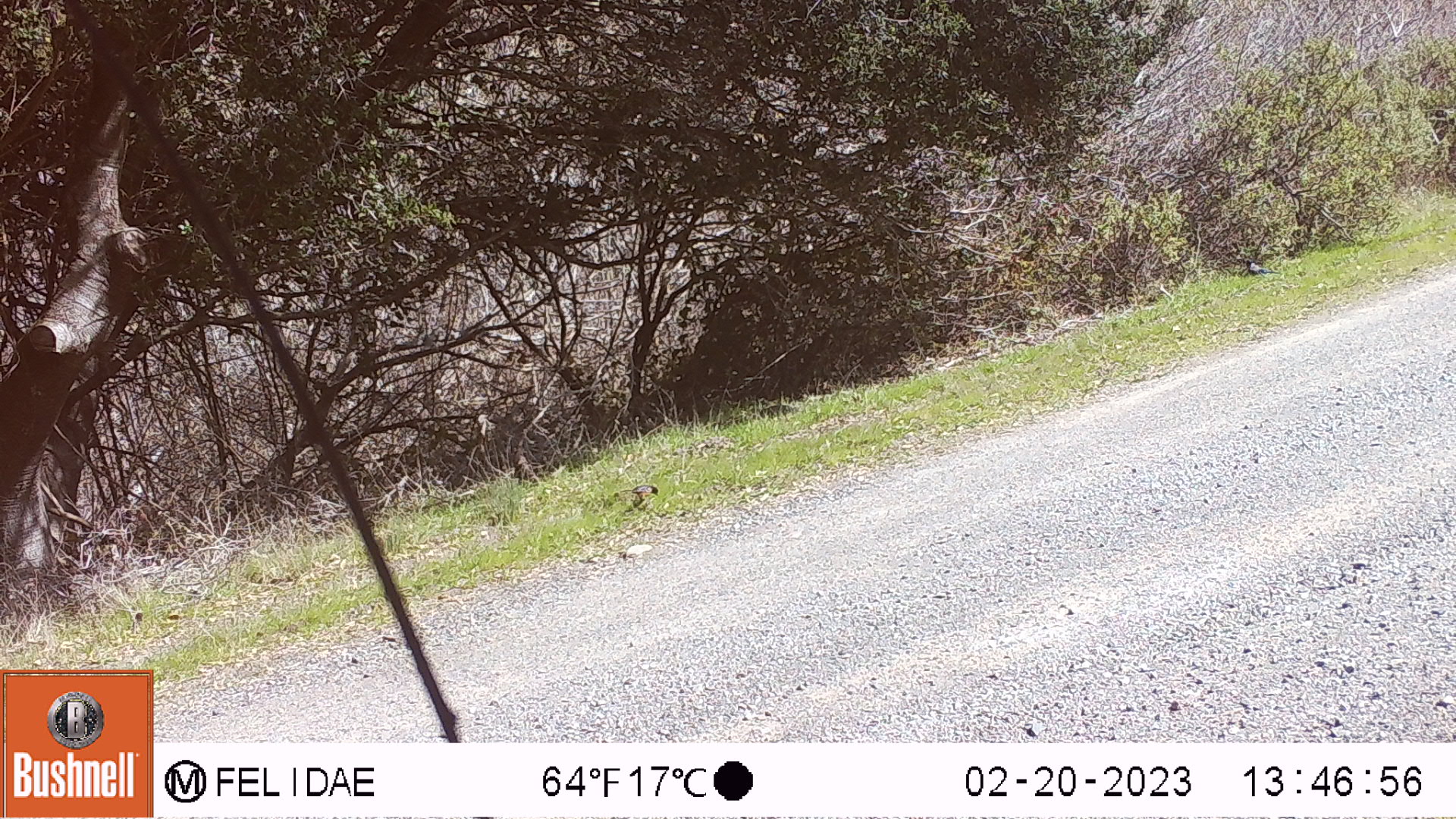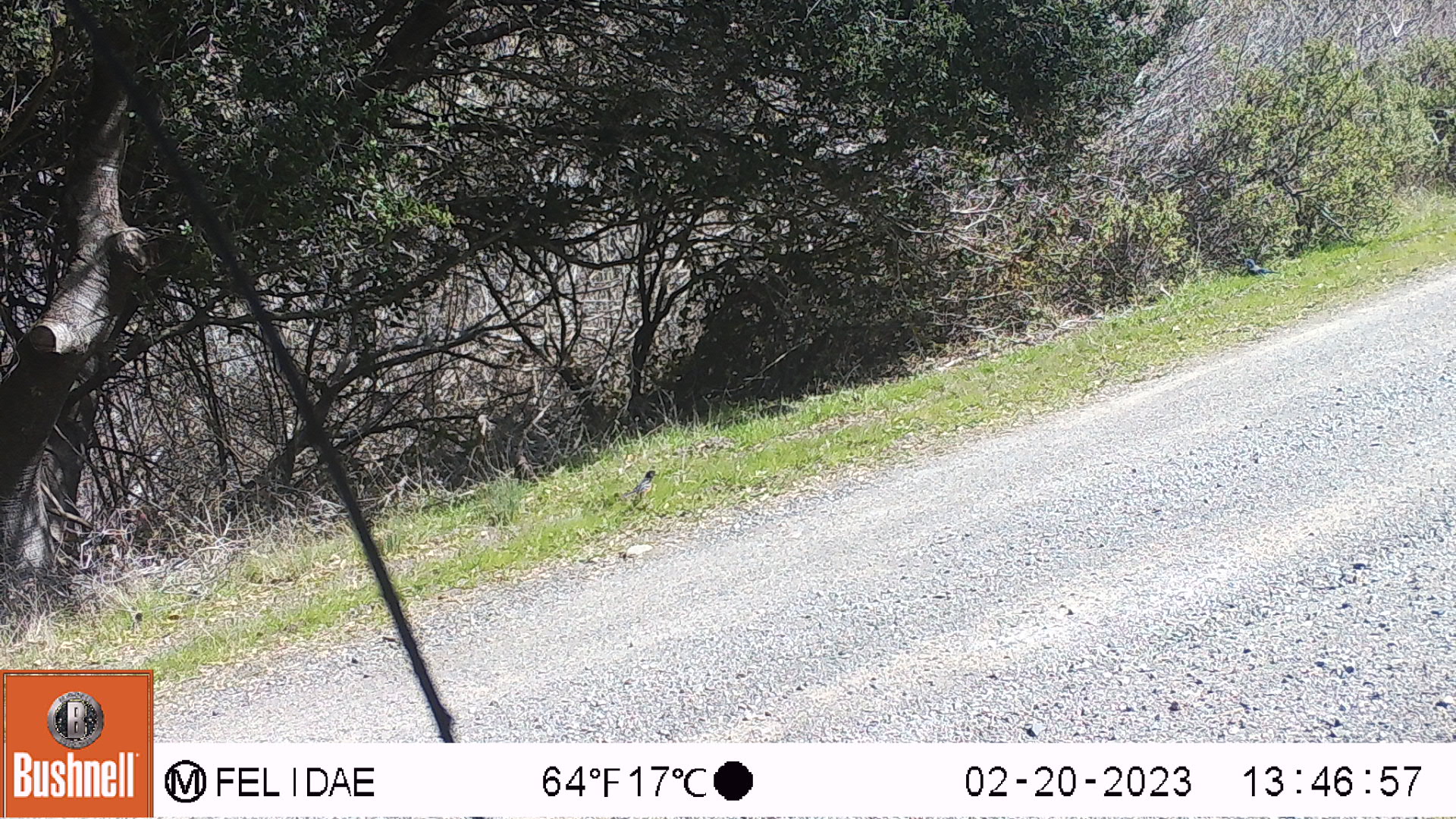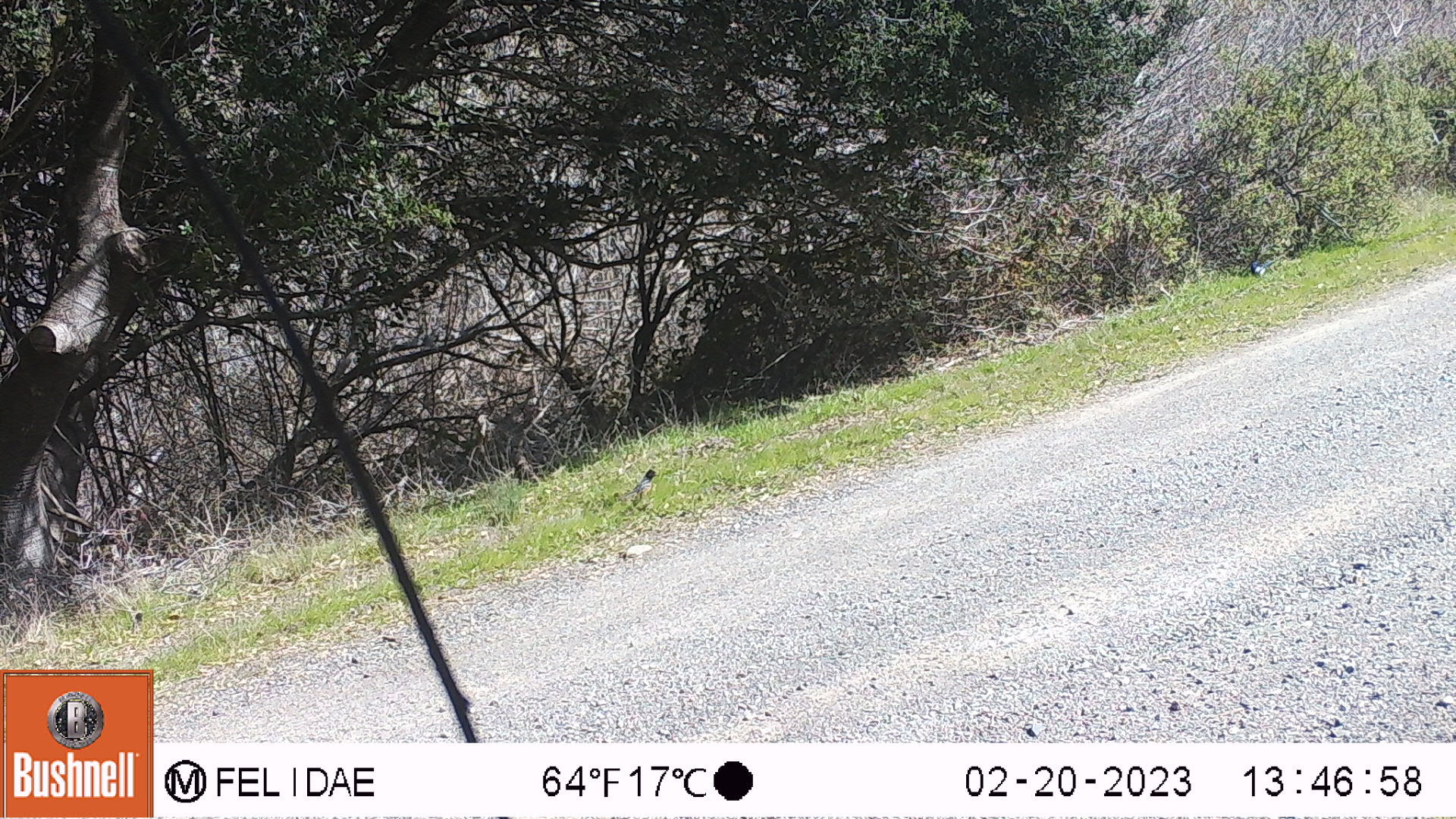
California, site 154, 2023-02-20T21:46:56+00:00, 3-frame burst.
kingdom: Animalia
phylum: Chordata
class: Aves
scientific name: Aves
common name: bird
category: unknown bird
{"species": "unknown bird (bird) (Aves)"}